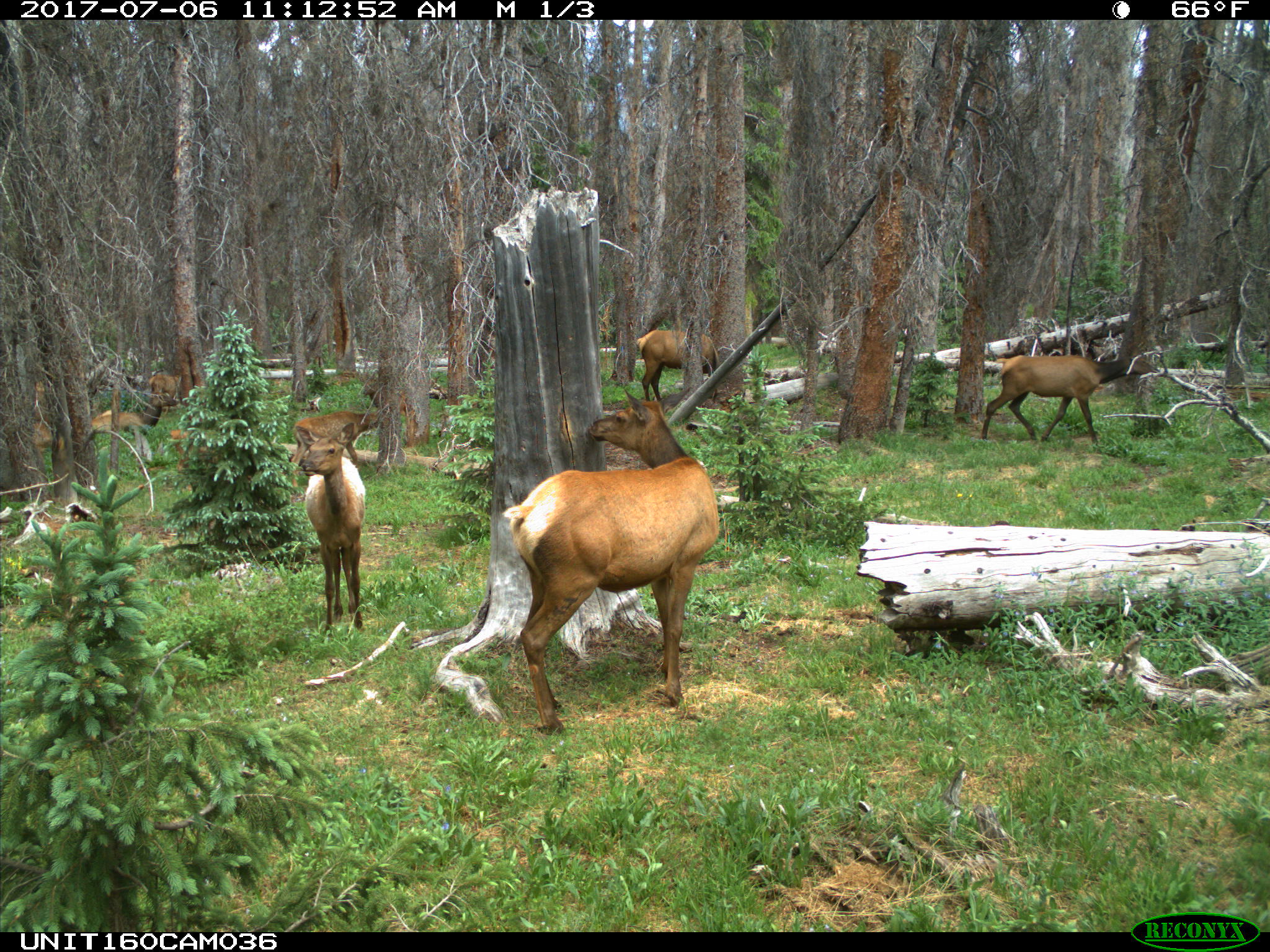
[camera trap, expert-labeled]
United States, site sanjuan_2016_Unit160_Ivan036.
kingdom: Animalia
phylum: Chordata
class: Mammalia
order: Artiodactyla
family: Cervidae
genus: Cervus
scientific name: Cervus elaphus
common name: red deer